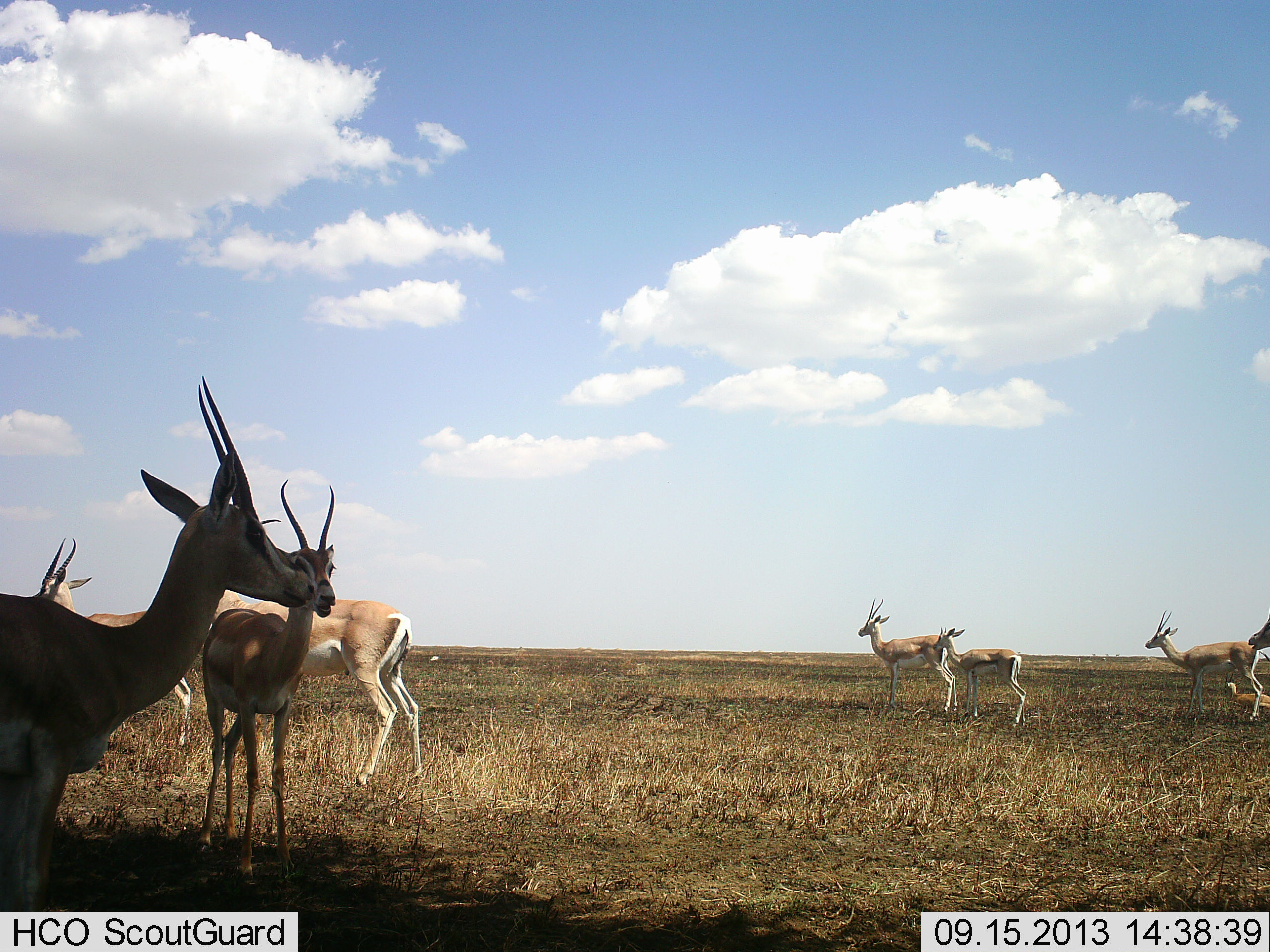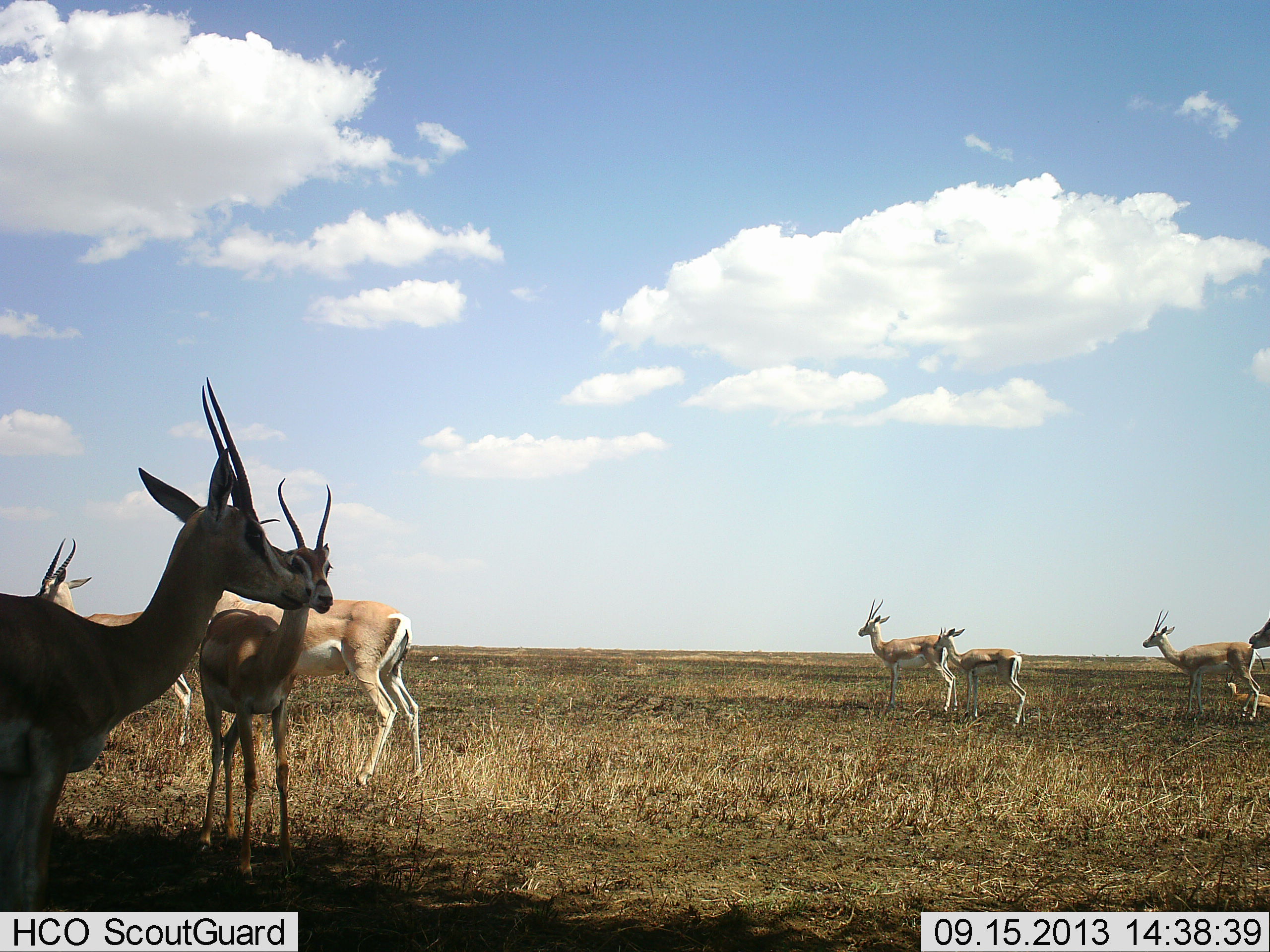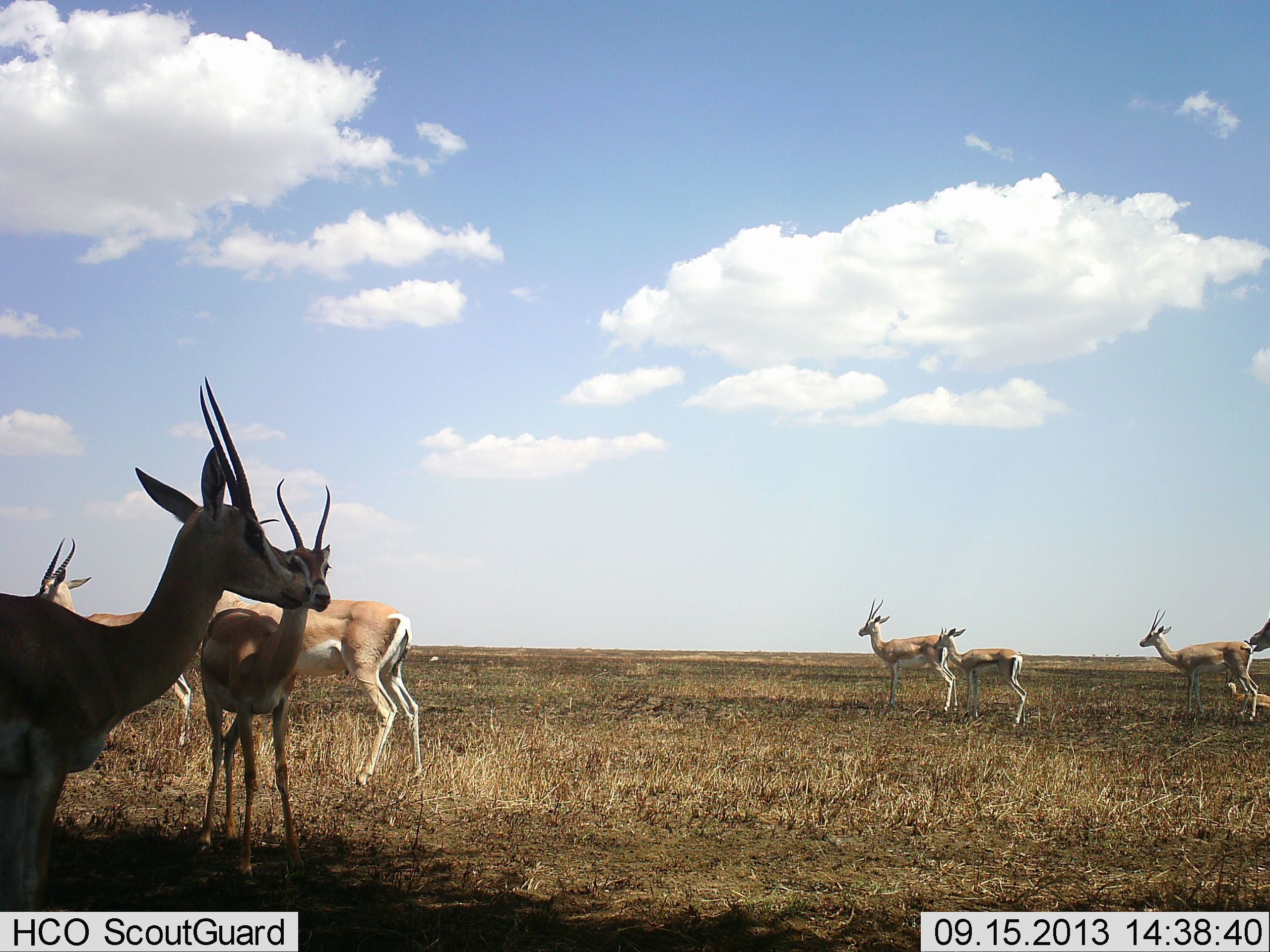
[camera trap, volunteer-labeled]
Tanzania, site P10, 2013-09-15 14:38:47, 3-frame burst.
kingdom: Animalia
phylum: Chordata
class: Mammalia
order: Artiodactyla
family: Bovidae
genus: Nanger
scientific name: Nanger granti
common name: grant's gazelle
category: gazellegrants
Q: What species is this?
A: Gazellegrants (grant's gazelle) (Nanger granti).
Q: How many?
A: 9.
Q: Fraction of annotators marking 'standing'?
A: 91%.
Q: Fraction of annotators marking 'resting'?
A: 18%.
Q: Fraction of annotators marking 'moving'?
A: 14%.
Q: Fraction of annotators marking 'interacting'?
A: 5%.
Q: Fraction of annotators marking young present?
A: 27%.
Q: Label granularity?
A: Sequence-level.